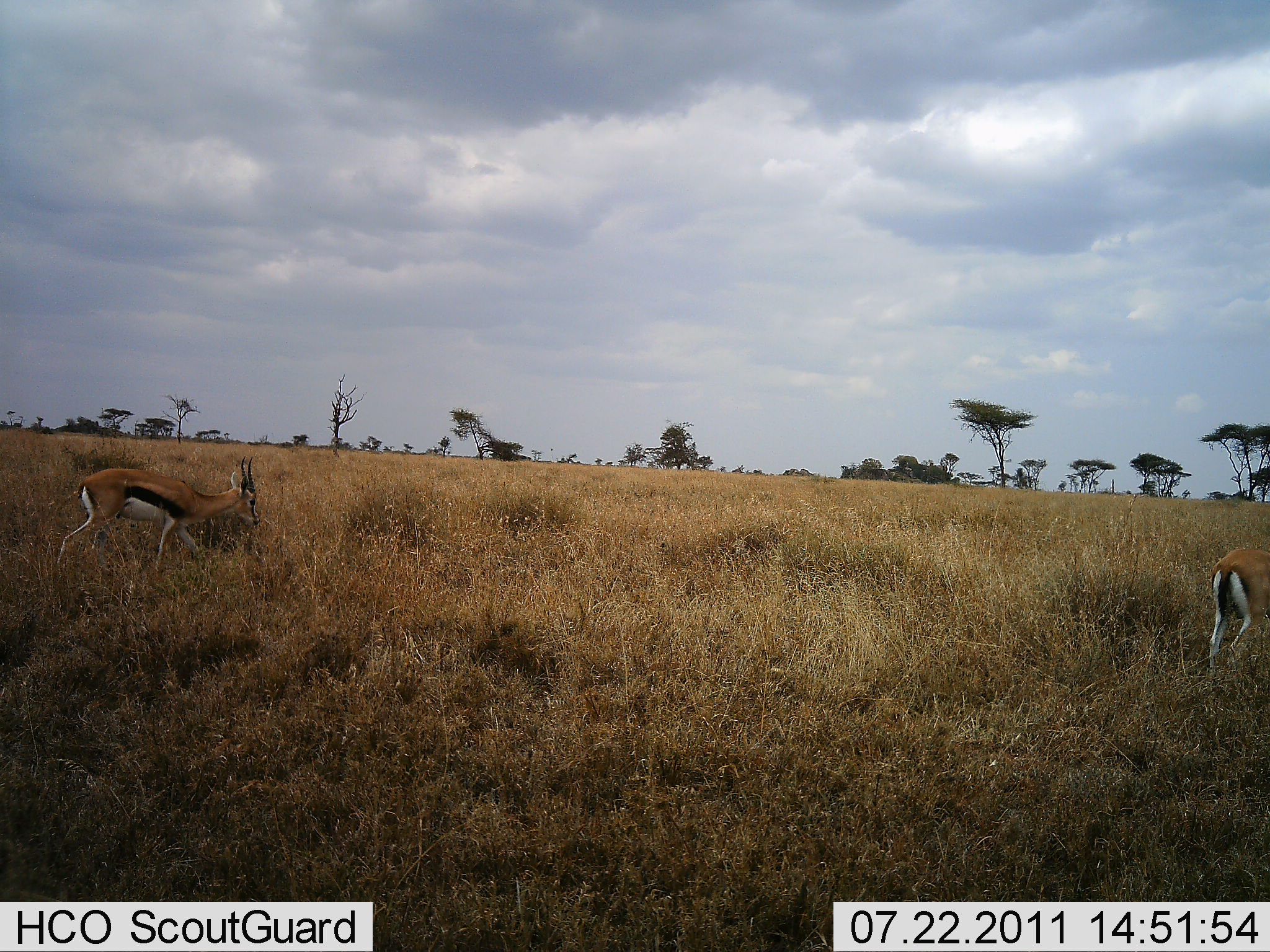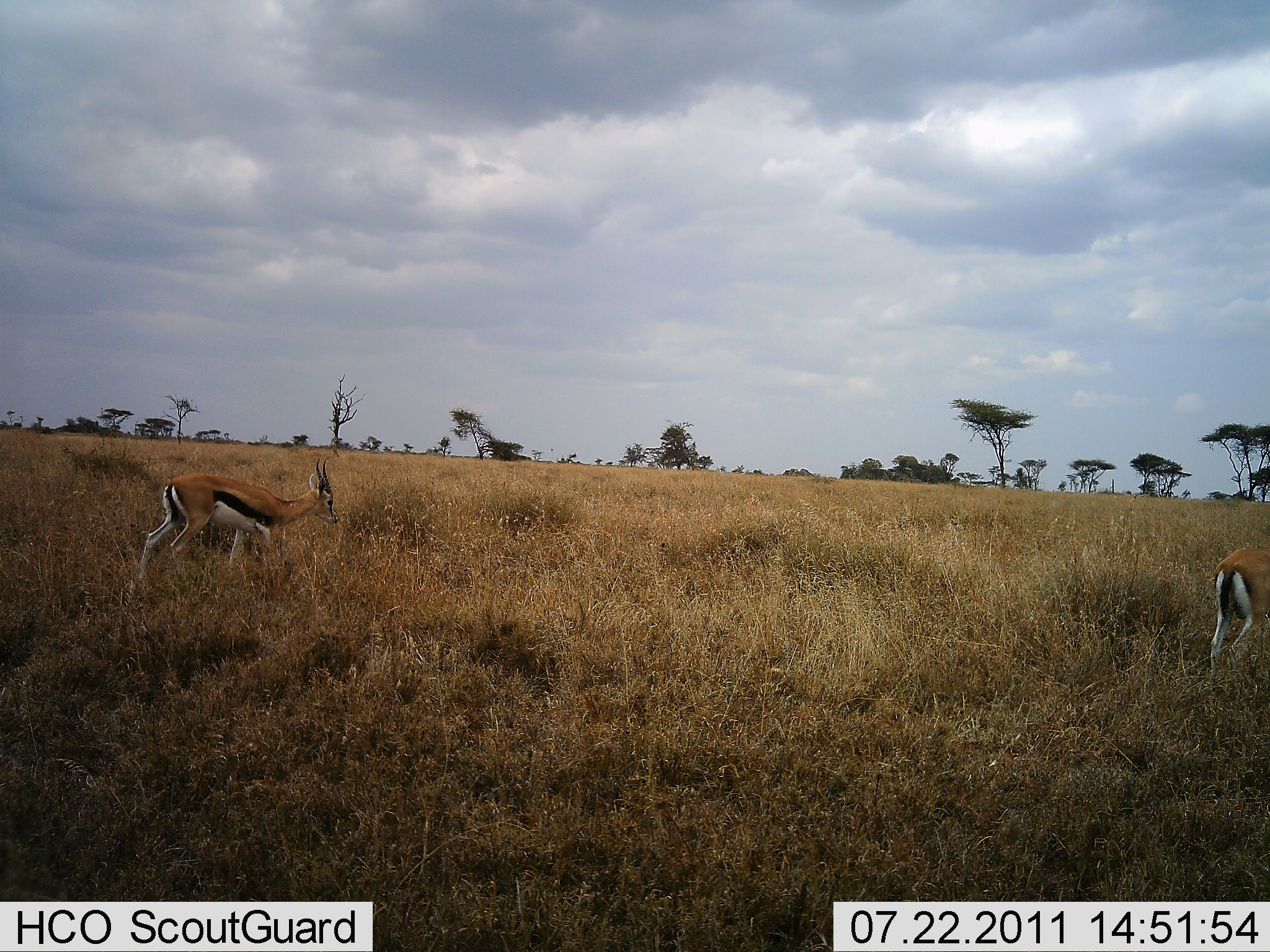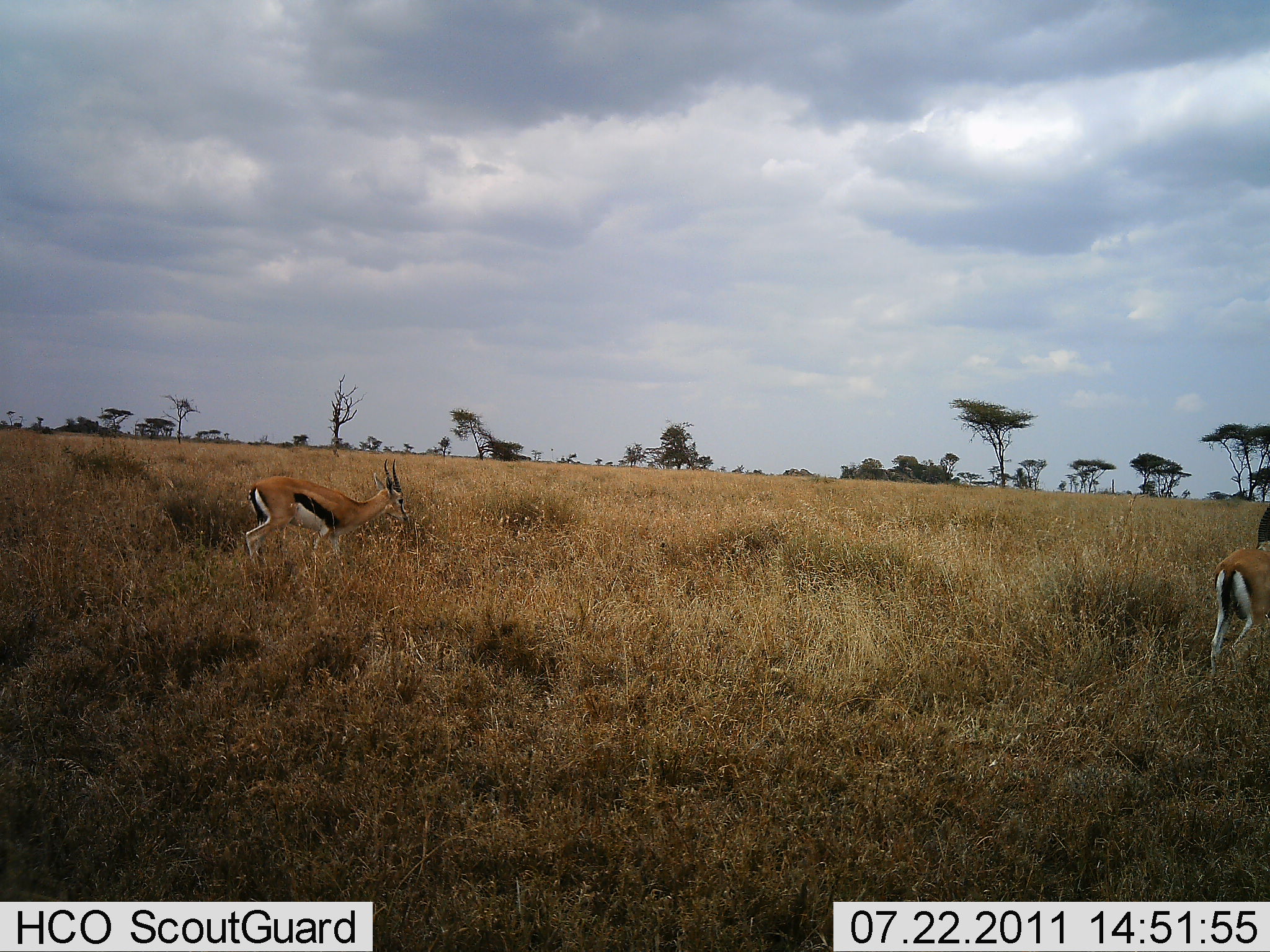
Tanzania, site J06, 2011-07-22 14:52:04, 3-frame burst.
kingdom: Animalia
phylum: Chordata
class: Mammalia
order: Artiodactyla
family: Bovidae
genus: Eudorcas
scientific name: Eudorcas thomsonii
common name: thomson's gazelle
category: gazellethomsons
Gazellethomsons (thomson's gazelle) (Eudorcas thomsonii), count 2. Behavior (volunteer vote fractions): standing 45%, resting 0%, moving 82%, interacting 0%. Young present (vote fraction): 0%. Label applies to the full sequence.